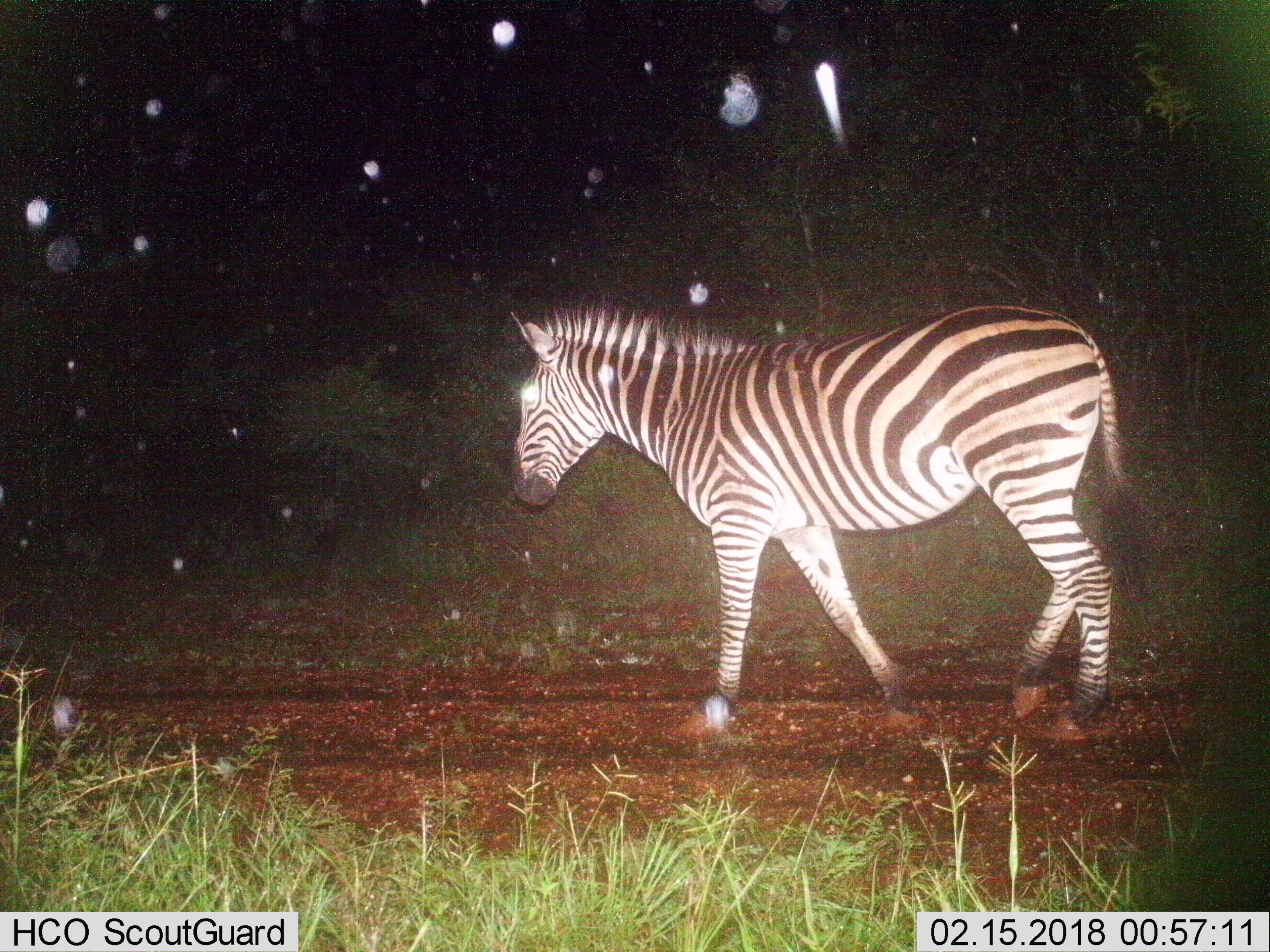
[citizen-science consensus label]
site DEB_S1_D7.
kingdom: Animalia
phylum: Chordata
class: Mammalia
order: Perissodactyla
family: Equidae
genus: Equus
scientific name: Equus quagga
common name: plains zebra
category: zebraplains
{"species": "zebraplains (plains zebra) (Equus quagga)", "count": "1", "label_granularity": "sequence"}